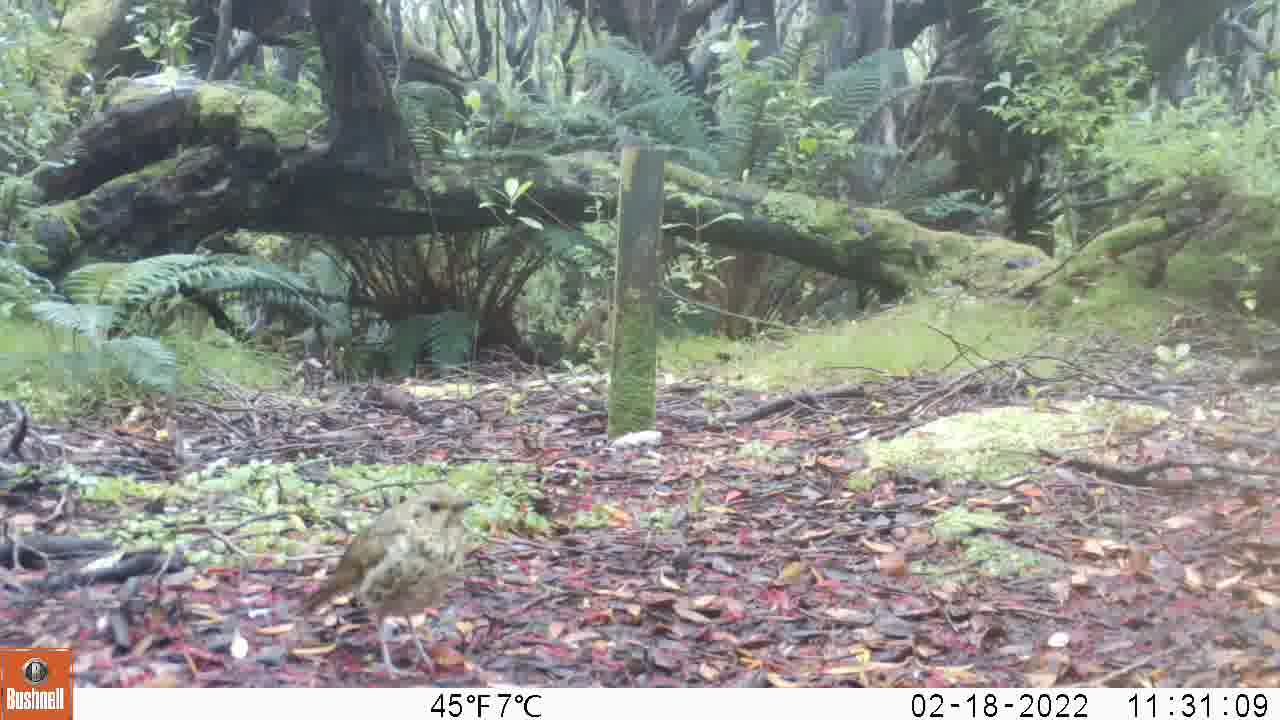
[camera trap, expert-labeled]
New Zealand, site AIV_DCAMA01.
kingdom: Animalia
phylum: Chordata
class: Aves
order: Passeriformes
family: Turdidae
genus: Turdus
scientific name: Turdus philomelos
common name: song thrush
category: thrush